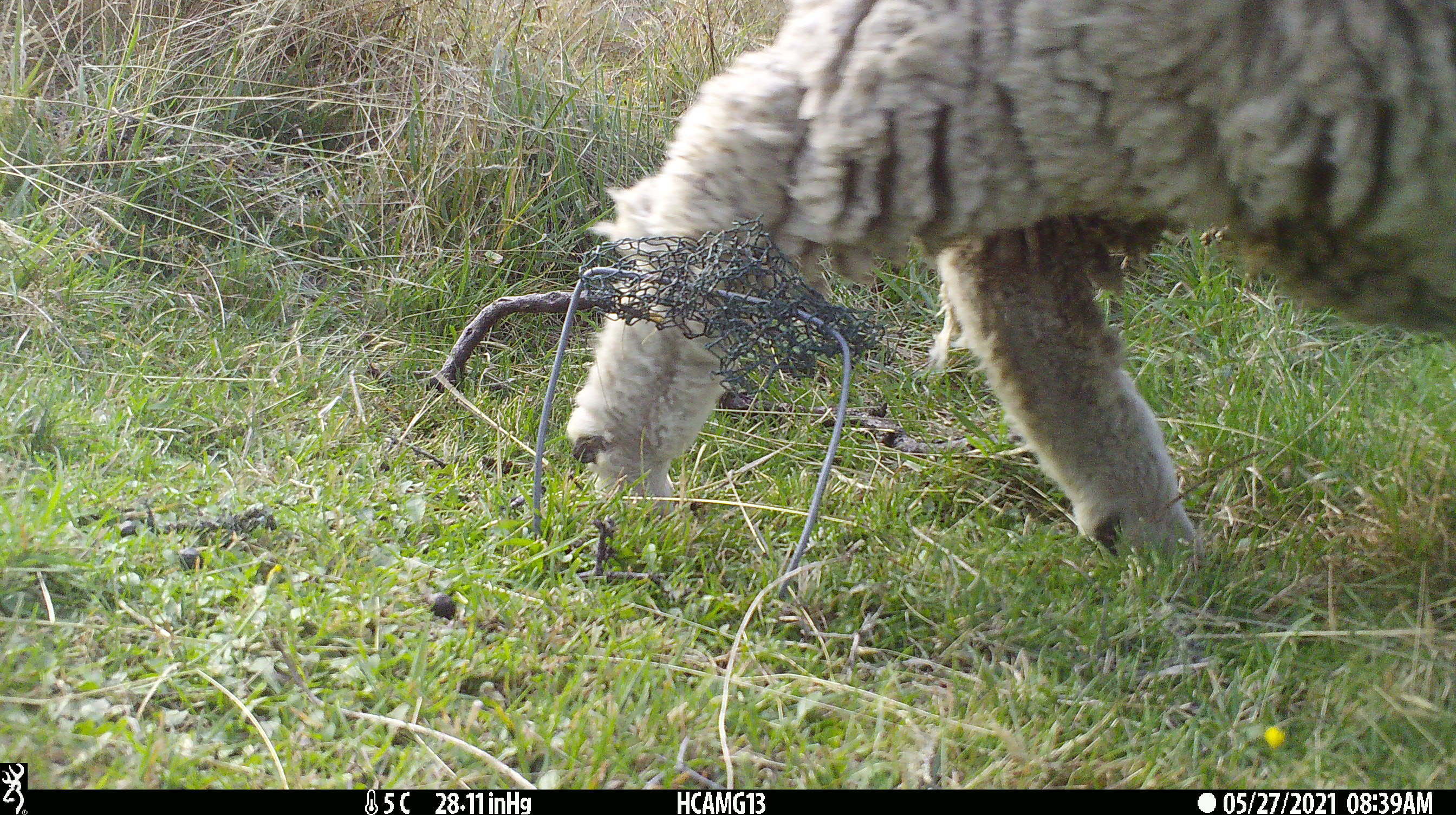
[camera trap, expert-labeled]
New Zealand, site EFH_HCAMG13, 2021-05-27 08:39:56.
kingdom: Animalia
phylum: Chordata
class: Mammalia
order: Artiodactyla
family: Bovidae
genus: Ovis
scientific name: Ovis aries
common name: domestic sheep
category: sheep